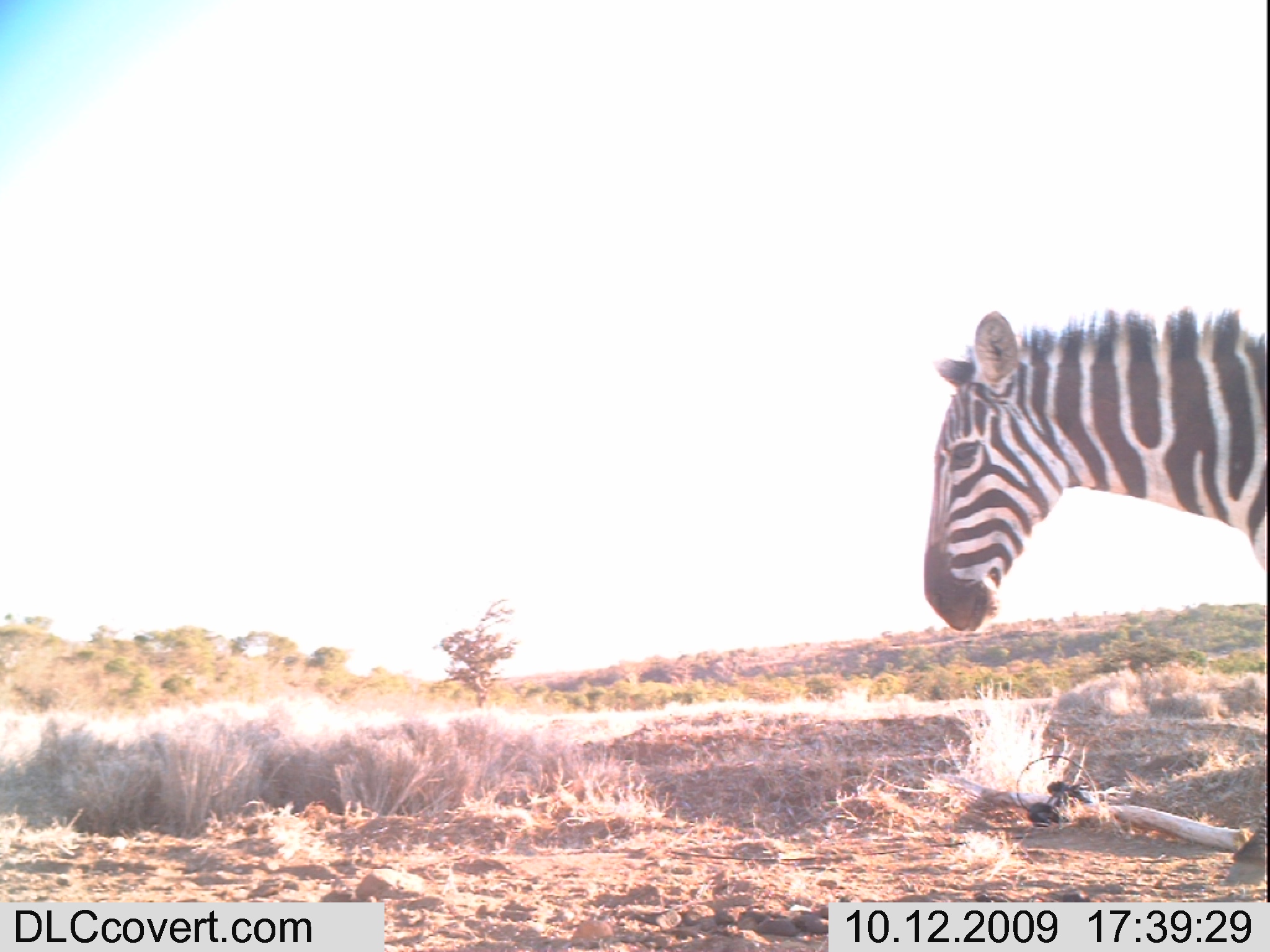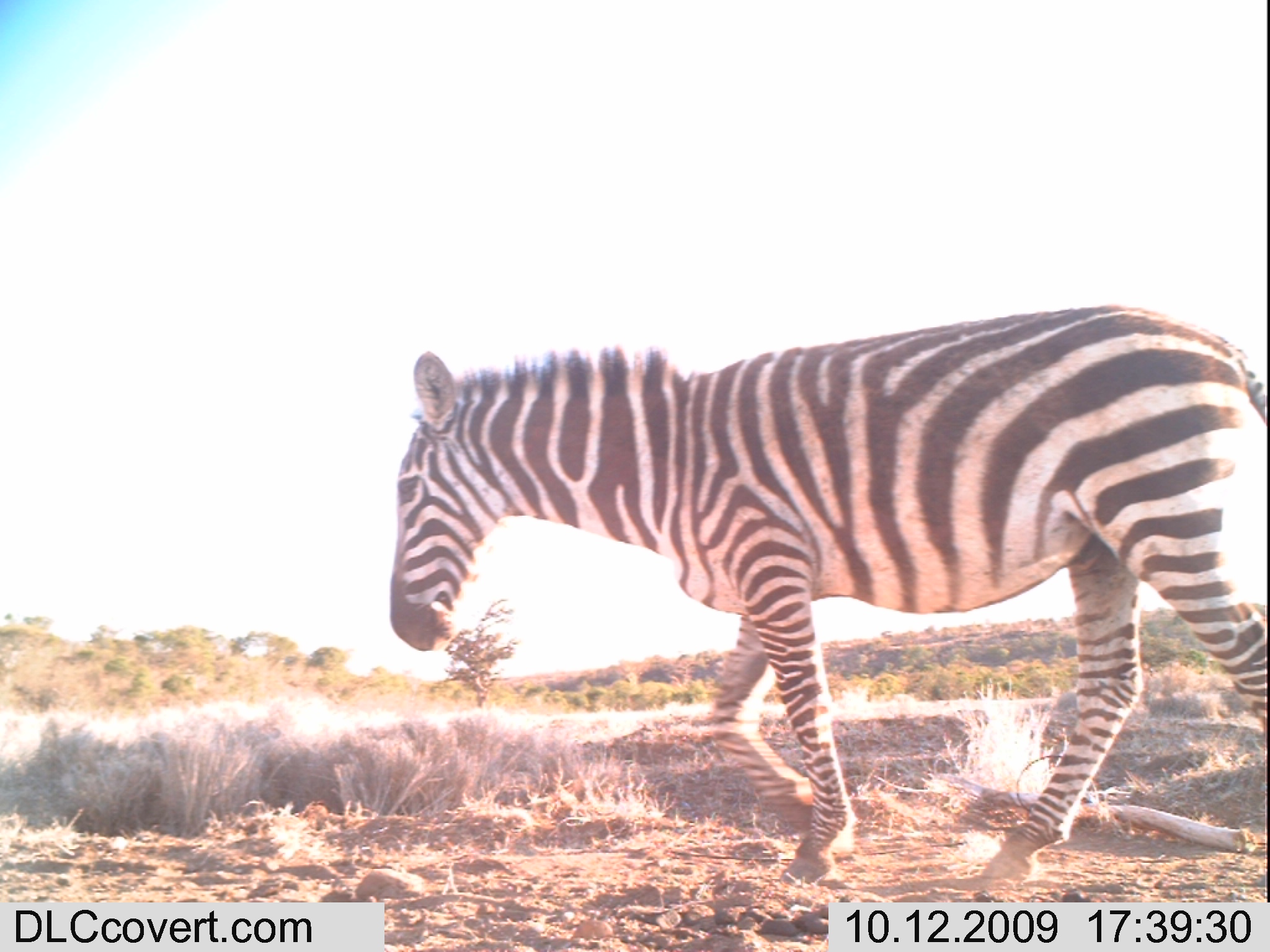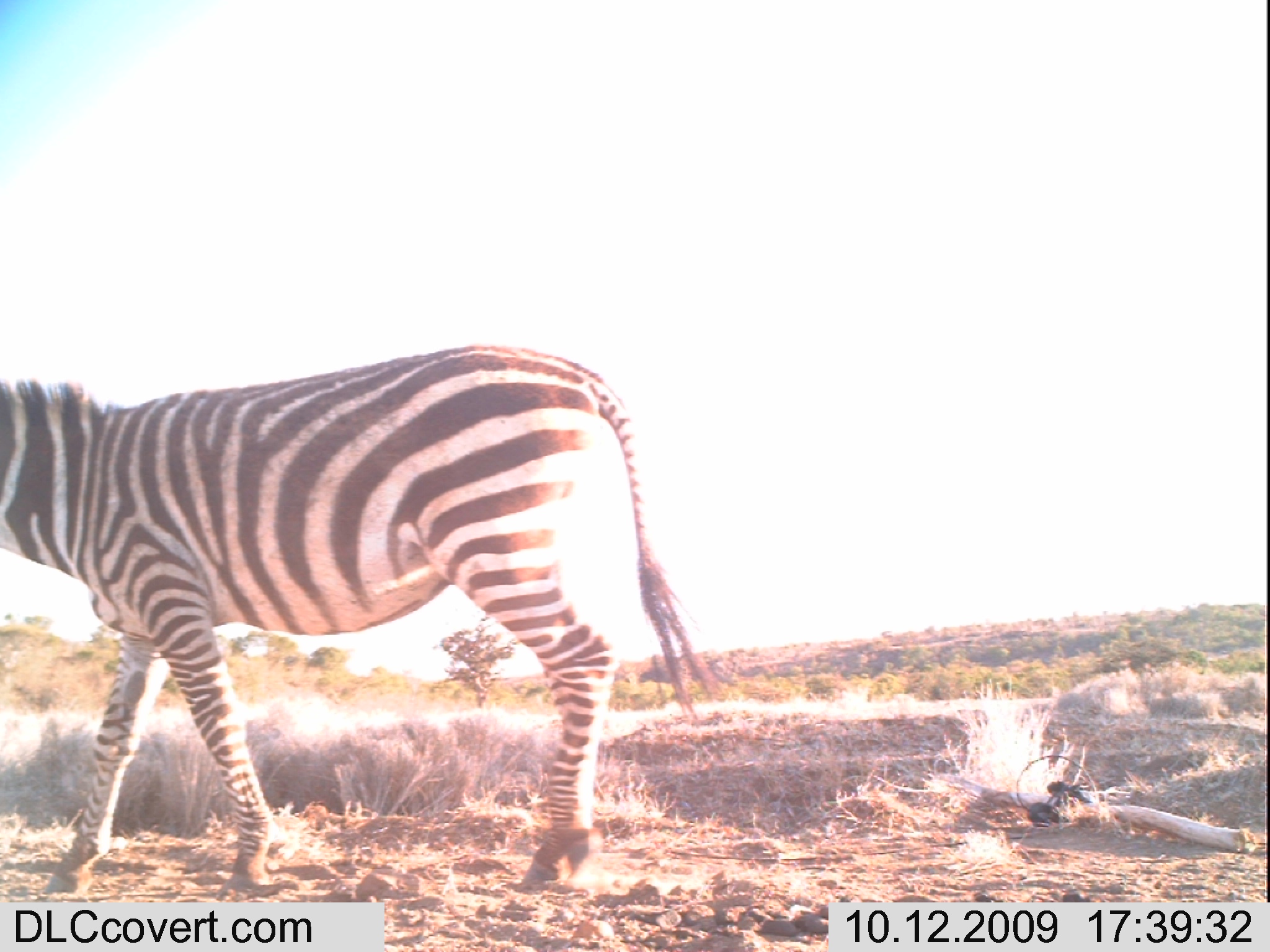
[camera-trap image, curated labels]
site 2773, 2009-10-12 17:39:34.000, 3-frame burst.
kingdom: Animalia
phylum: Chordata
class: Mammalia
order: Perissodactyla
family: Equidae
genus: Equus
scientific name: Equus quagga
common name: plains zebra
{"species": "Equus quagga (plains zebra)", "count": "1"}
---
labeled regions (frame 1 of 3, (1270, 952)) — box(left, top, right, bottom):
equus quagga: box(918, 307, 1270, 631)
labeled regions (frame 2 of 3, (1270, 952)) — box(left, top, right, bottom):
equus quagga: box(388, 303, 1270, 880)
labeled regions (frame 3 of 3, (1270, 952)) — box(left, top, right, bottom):
equus quagga: box(0, 347, 712, 893)